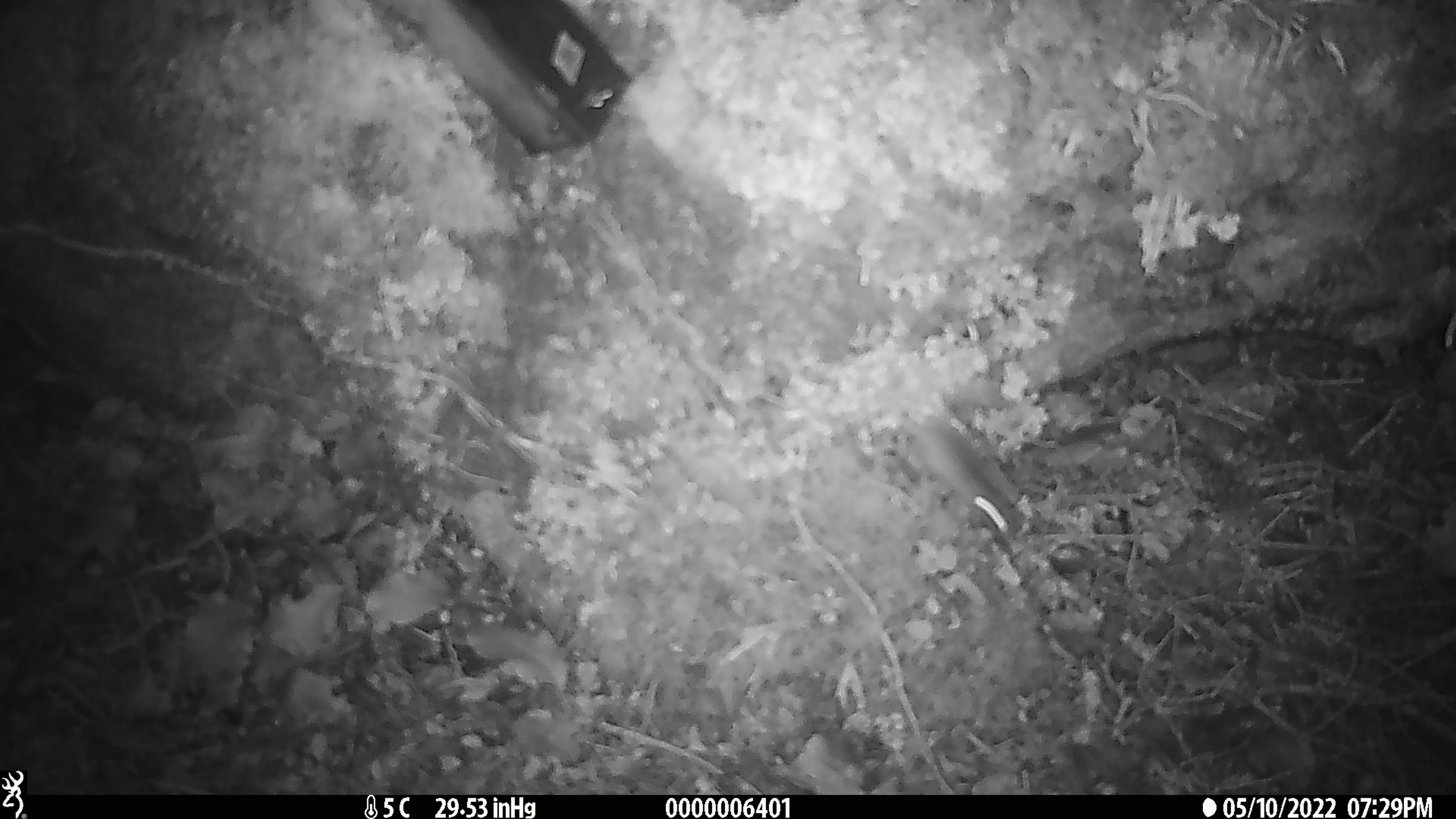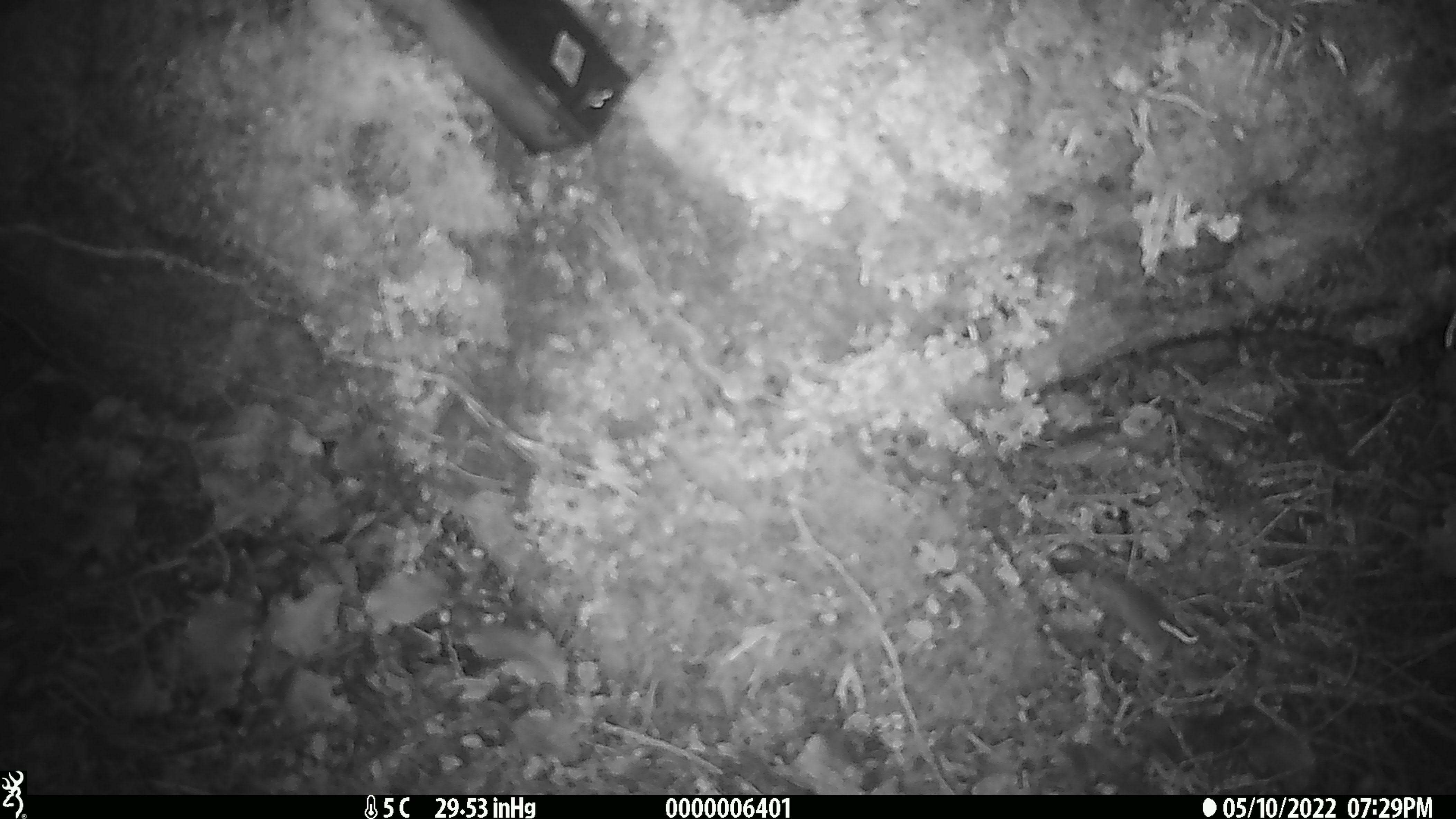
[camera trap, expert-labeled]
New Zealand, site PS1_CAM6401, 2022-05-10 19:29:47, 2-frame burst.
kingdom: Animalia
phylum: Chordata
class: Mammalia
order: Rodentia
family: Muridae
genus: Mus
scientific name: Mus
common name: mouse